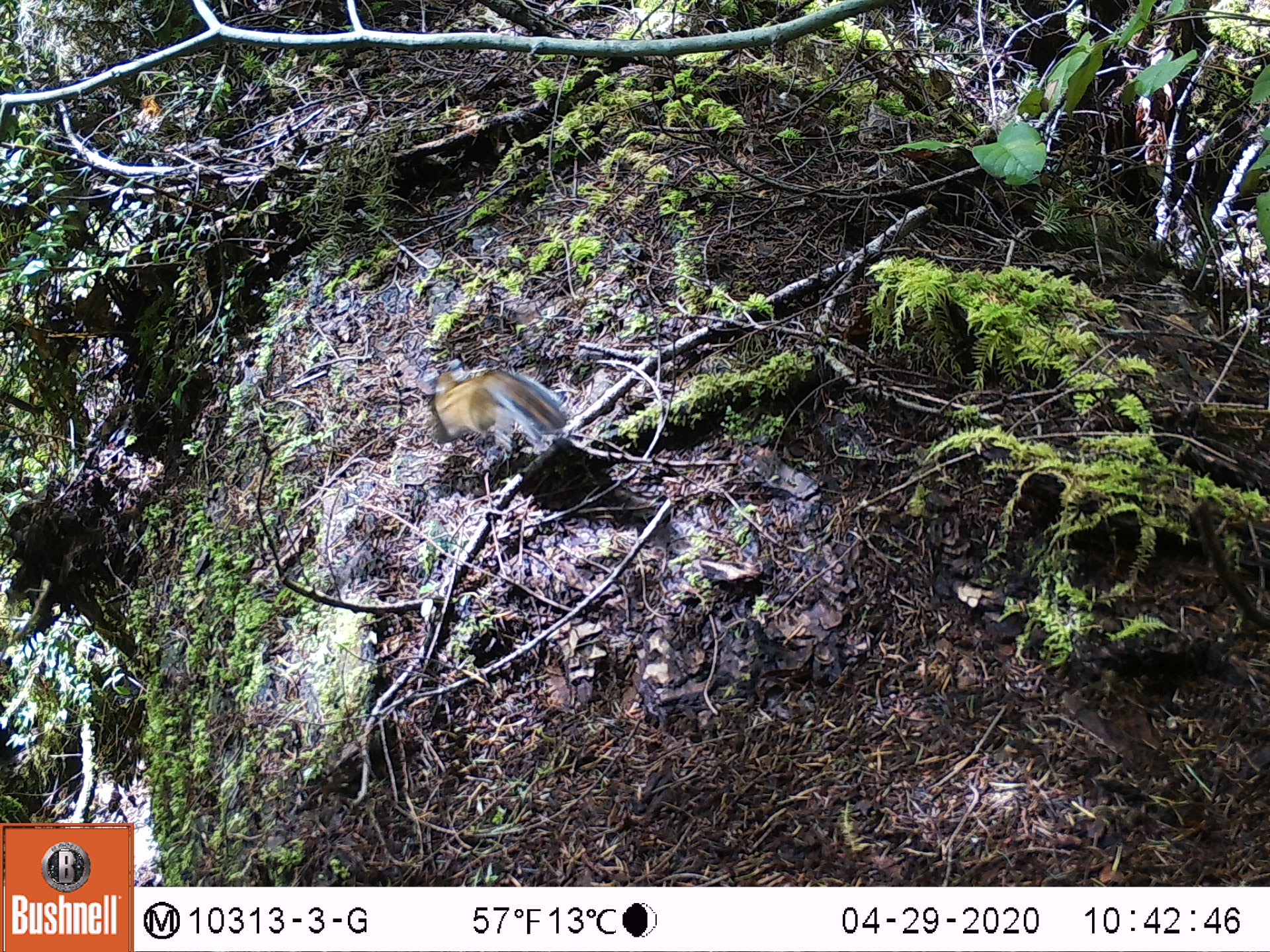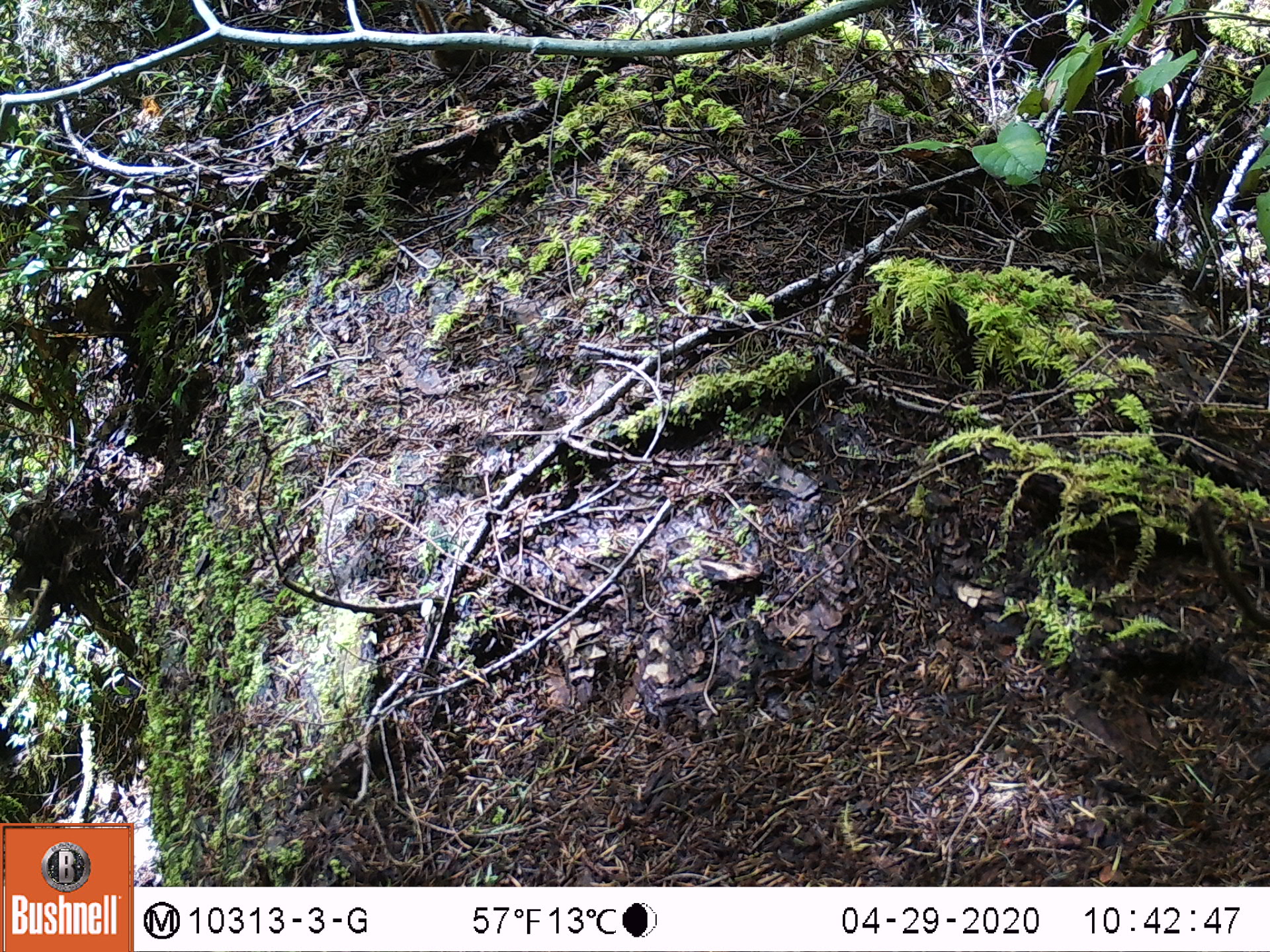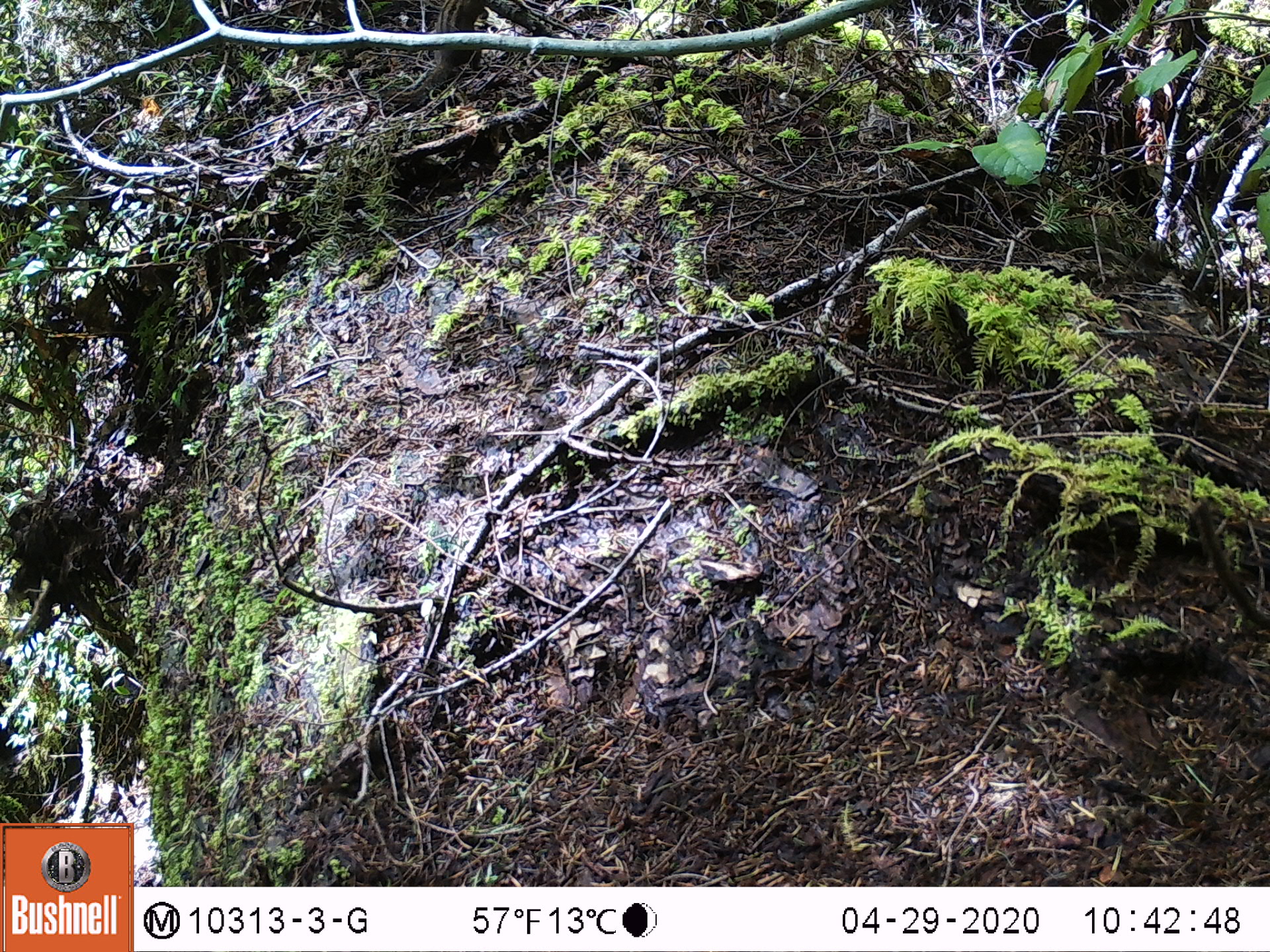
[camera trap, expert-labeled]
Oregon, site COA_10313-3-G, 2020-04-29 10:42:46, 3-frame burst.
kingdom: Animalia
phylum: Chordata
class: Mammalia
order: Rodentia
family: Sciuridae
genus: Neotamias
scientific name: Neotamias townsendii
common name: townsend's chipmunk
Townsend's chipmunk (Neotamias townsendii).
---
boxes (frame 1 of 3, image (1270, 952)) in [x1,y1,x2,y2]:
townsend's chipmunk: [413,350,570,443]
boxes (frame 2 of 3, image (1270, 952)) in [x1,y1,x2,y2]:
townsend's chipmunk: [406,2,493,72]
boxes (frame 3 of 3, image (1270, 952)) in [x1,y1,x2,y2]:
townsend's chipmunk: [403,2,494,114]